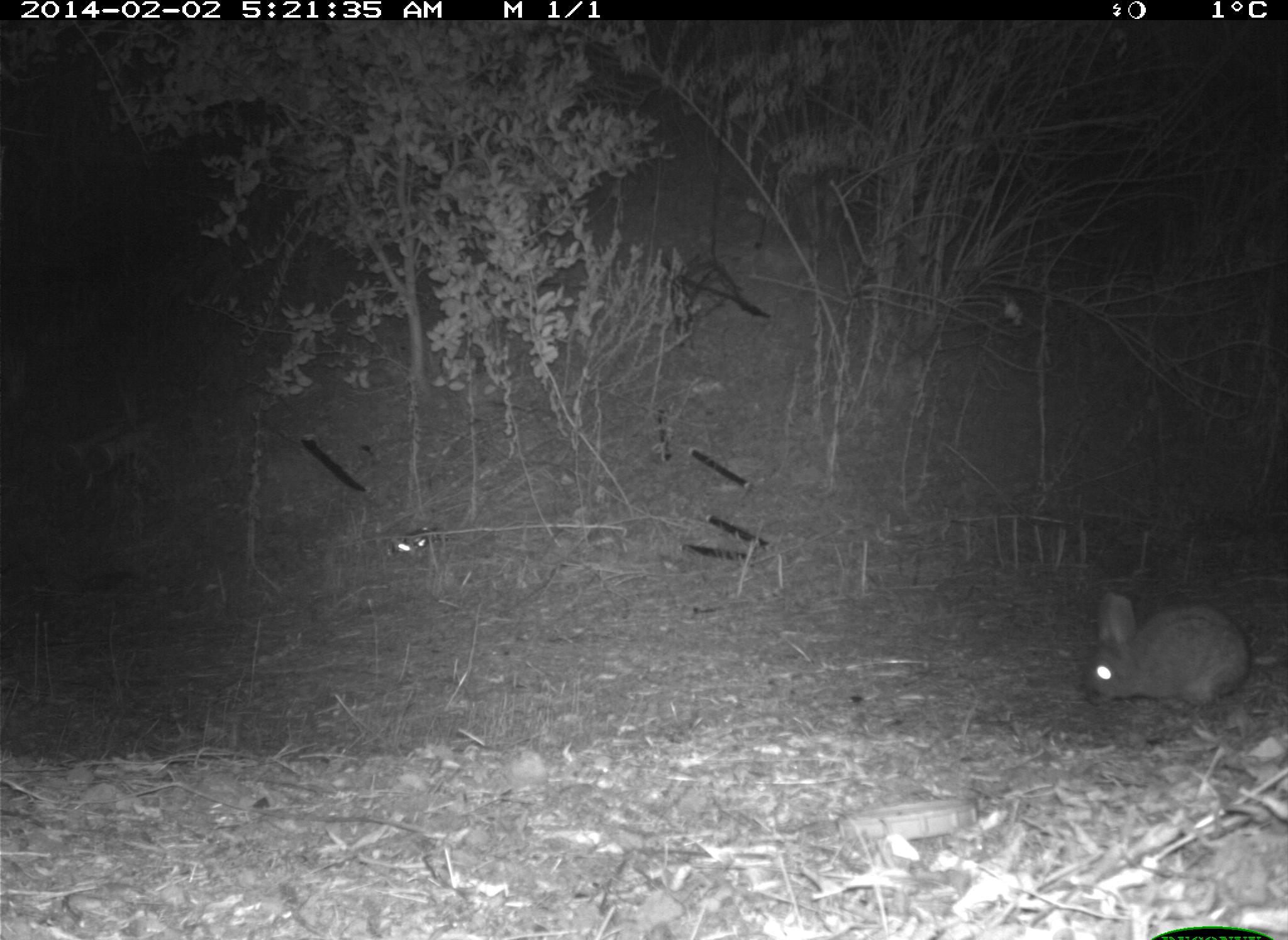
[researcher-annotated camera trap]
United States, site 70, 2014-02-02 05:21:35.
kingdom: Animalia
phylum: Chordata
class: Mammalia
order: Lagomorpha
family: Leporidae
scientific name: Leporidae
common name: rabbits and hares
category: rabbit